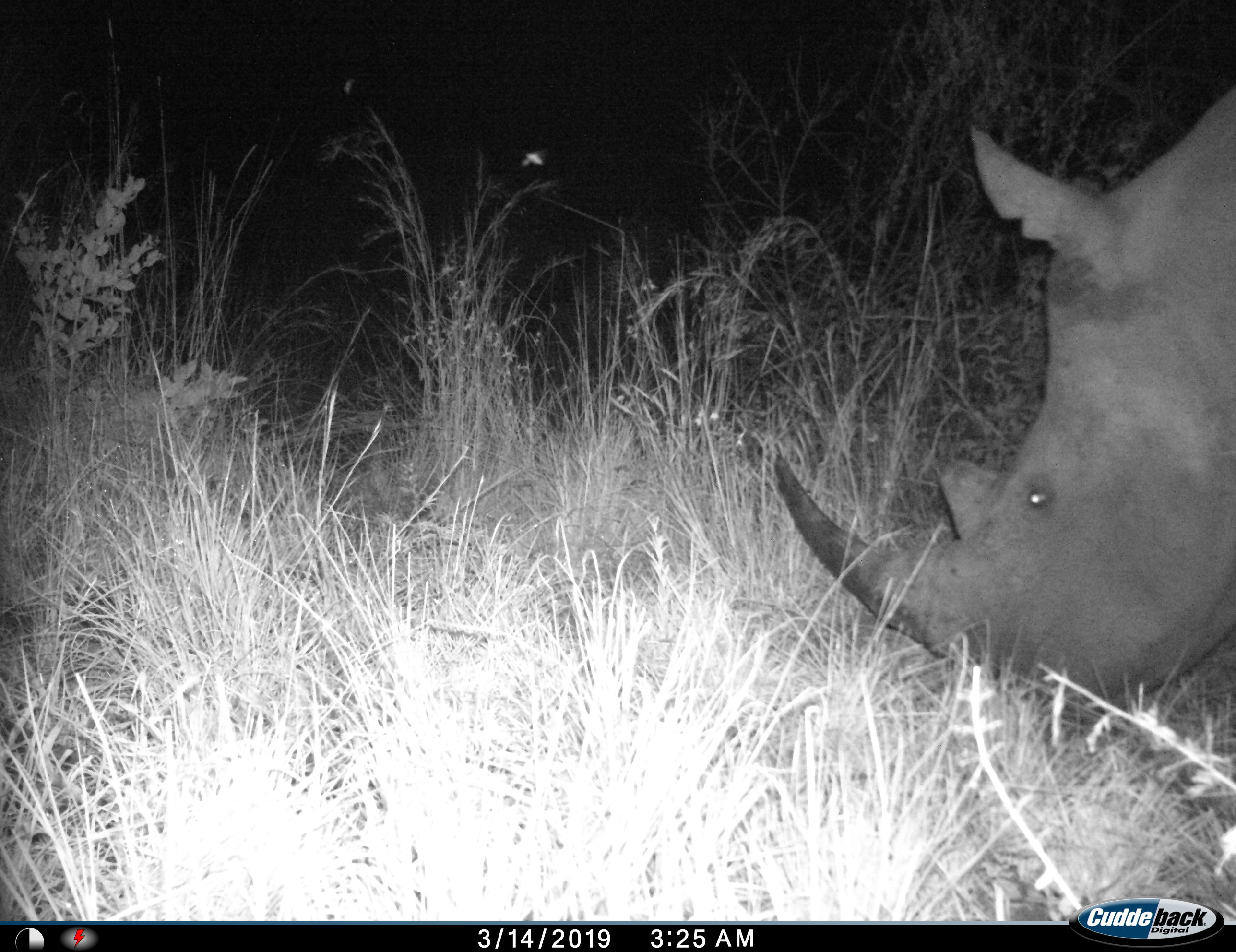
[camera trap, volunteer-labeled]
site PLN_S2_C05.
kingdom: Animalia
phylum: Chordata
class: Mammalia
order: Perissodactyla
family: Rhinocerotidae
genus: Ceratotherium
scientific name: Ceratotherium simum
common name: white rhinoceros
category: rhinoceroswhite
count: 1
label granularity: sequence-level